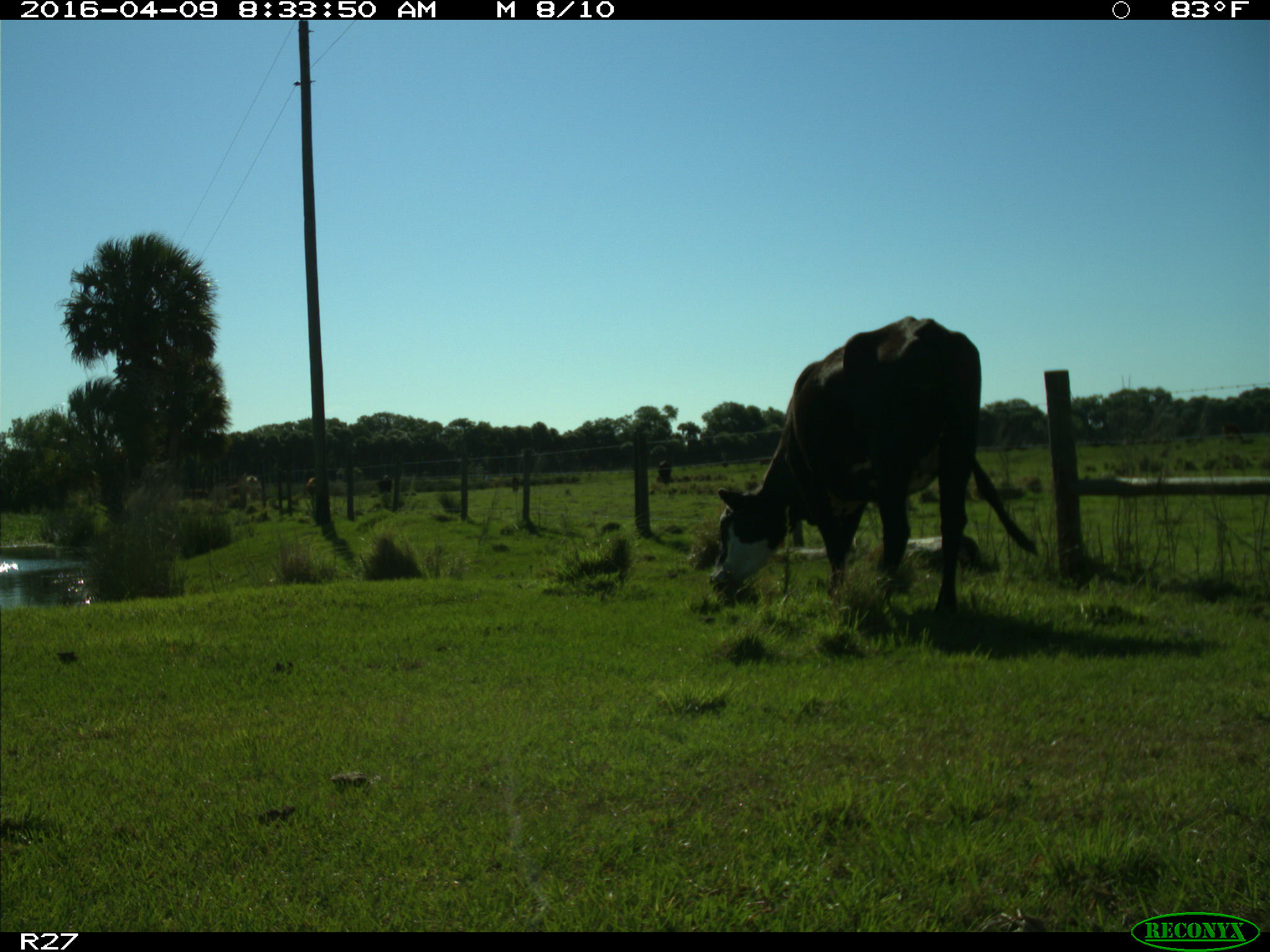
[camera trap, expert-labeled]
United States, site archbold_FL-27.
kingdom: Animalia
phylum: Chordata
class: Mammalia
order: Artiodactyla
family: Bovidae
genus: Bos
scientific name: Bos taurus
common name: domestic cow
Bos taurus (domestic cow).